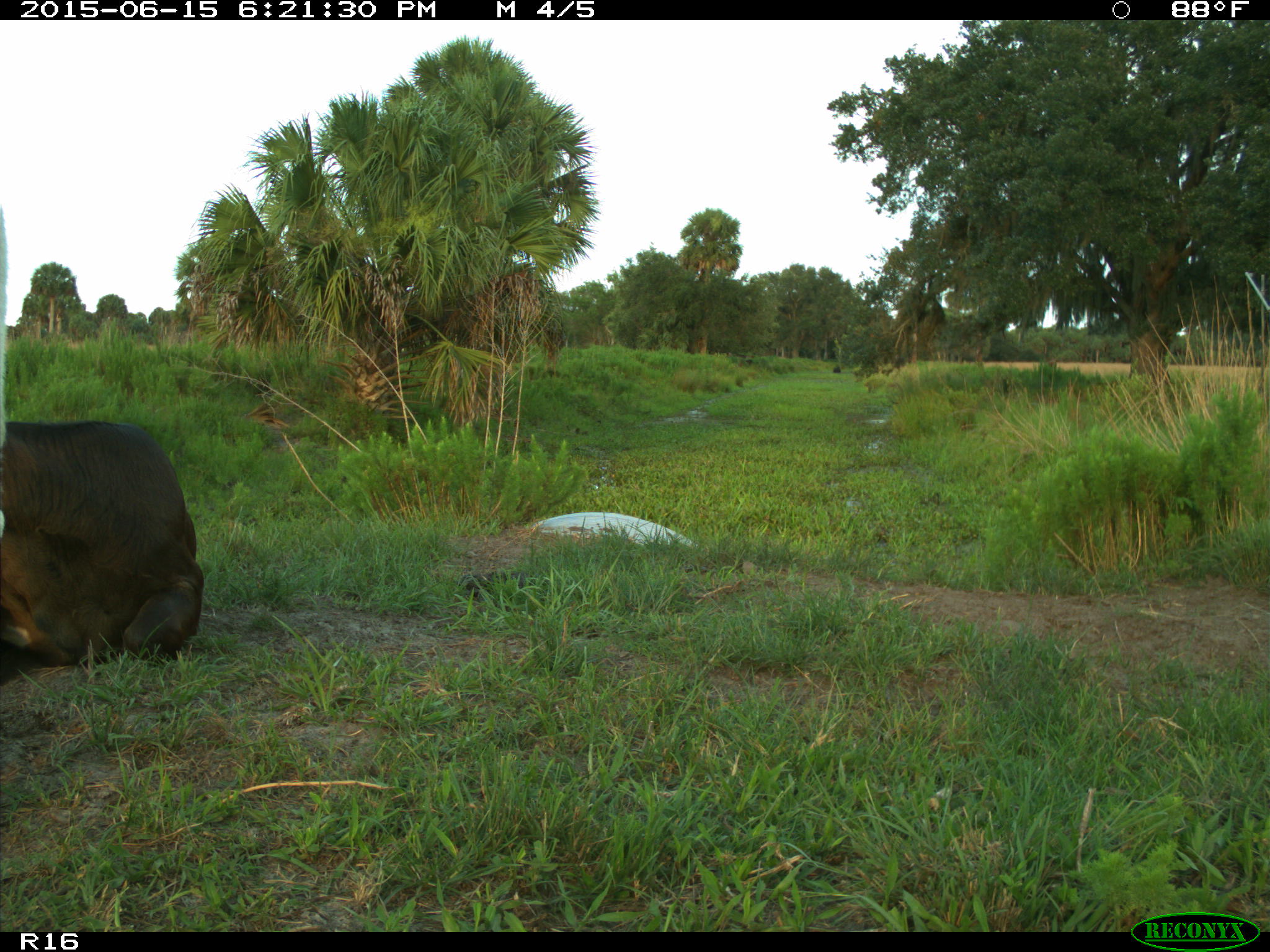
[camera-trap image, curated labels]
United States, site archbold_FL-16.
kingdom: Animalia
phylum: Chordata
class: Mammalia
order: Artiodactyla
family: Bovidae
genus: Bos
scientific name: Bos taurus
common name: domestic cow